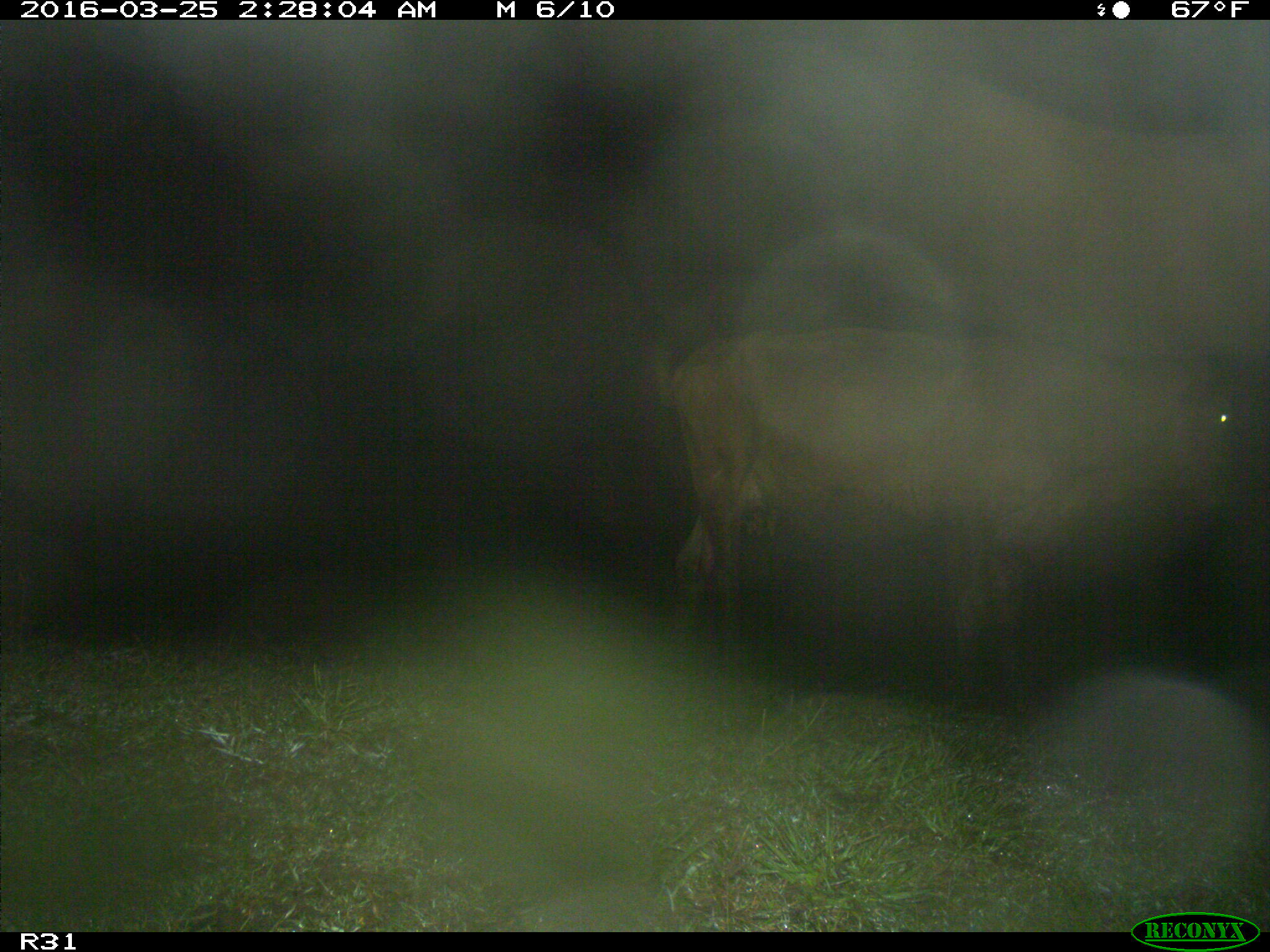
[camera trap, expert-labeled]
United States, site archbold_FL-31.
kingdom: Animalia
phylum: Chordata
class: Mammalia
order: Artiodactyla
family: Bovidae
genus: Bos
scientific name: Bos taurus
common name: domestic cow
Bos taurus (domestic cow).